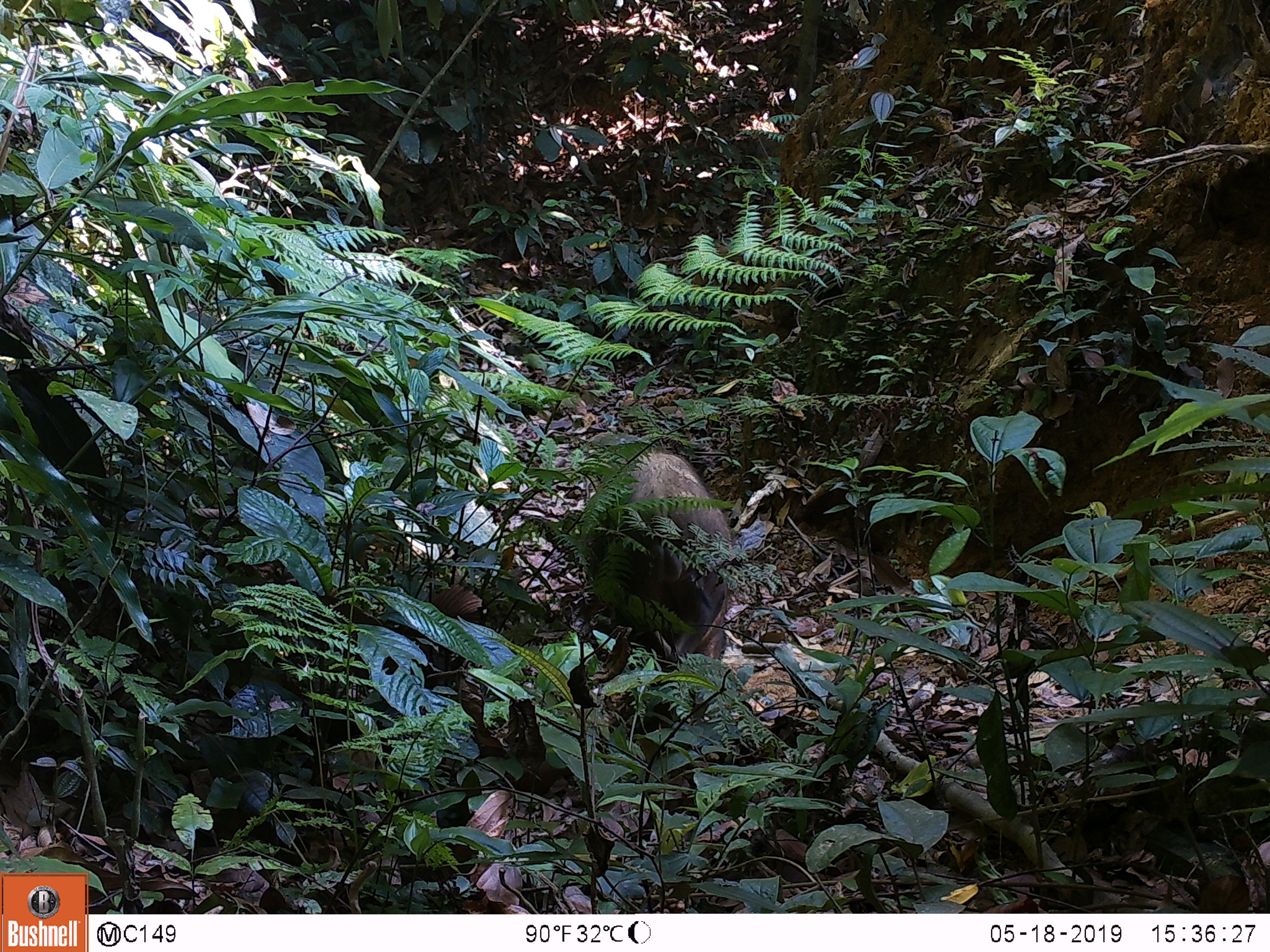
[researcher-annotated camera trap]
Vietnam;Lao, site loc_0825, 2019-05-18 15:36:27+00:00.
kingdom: Animalia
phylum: Chordata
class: Mammalia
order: Artiodactyla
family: Suidae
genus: Sus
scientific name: Sus scrofa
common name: eurasian wild pig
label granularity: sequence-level